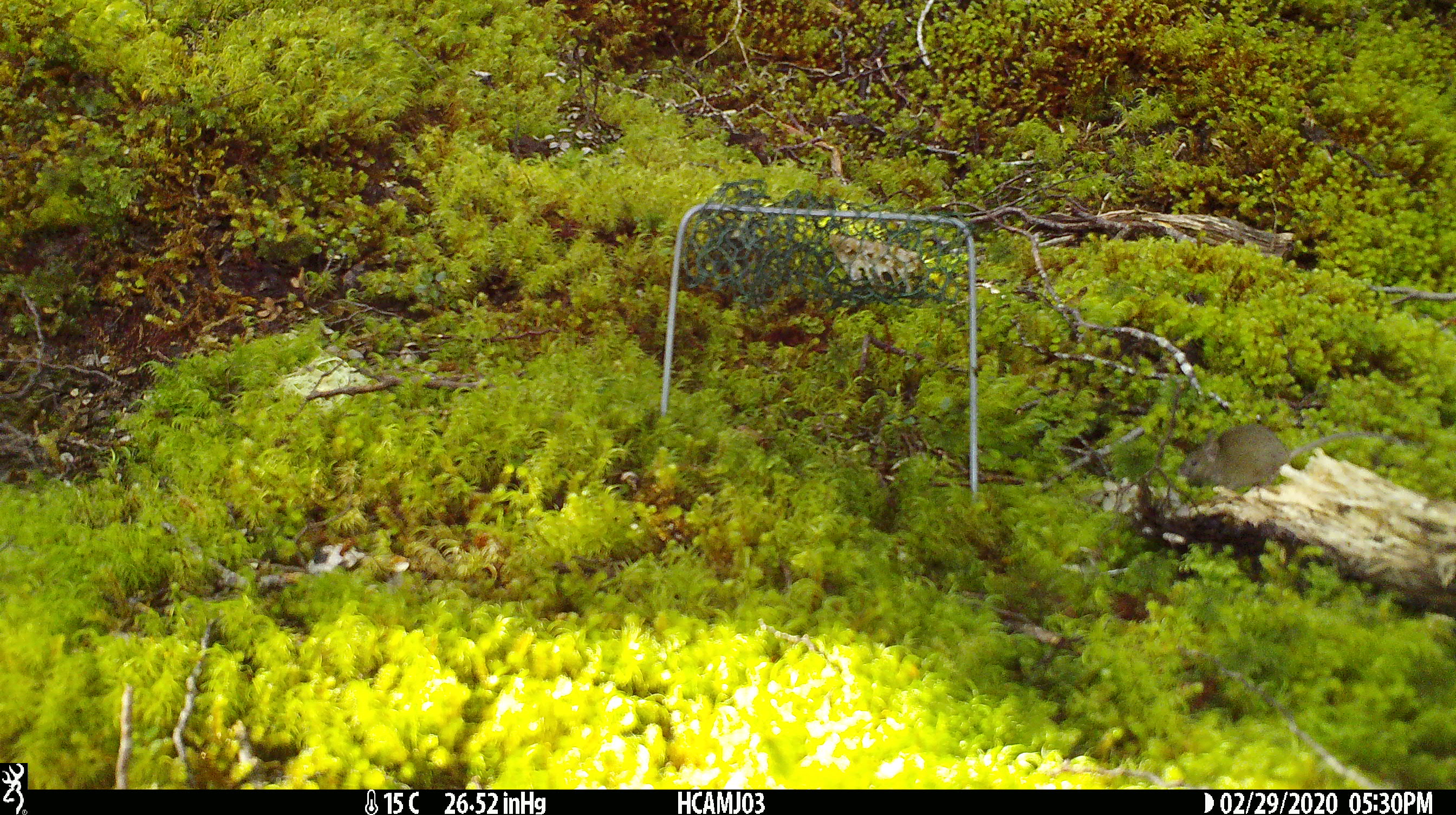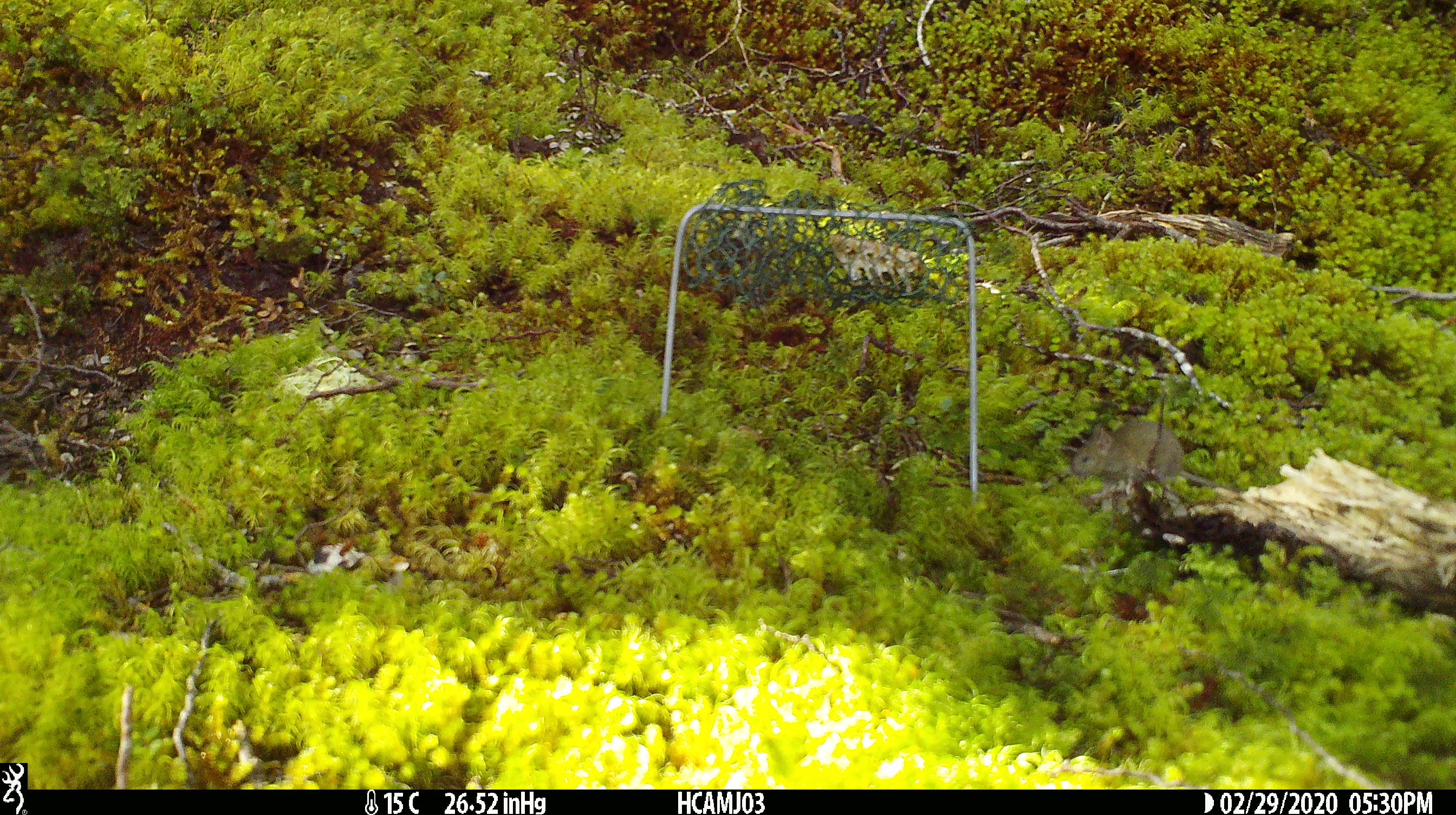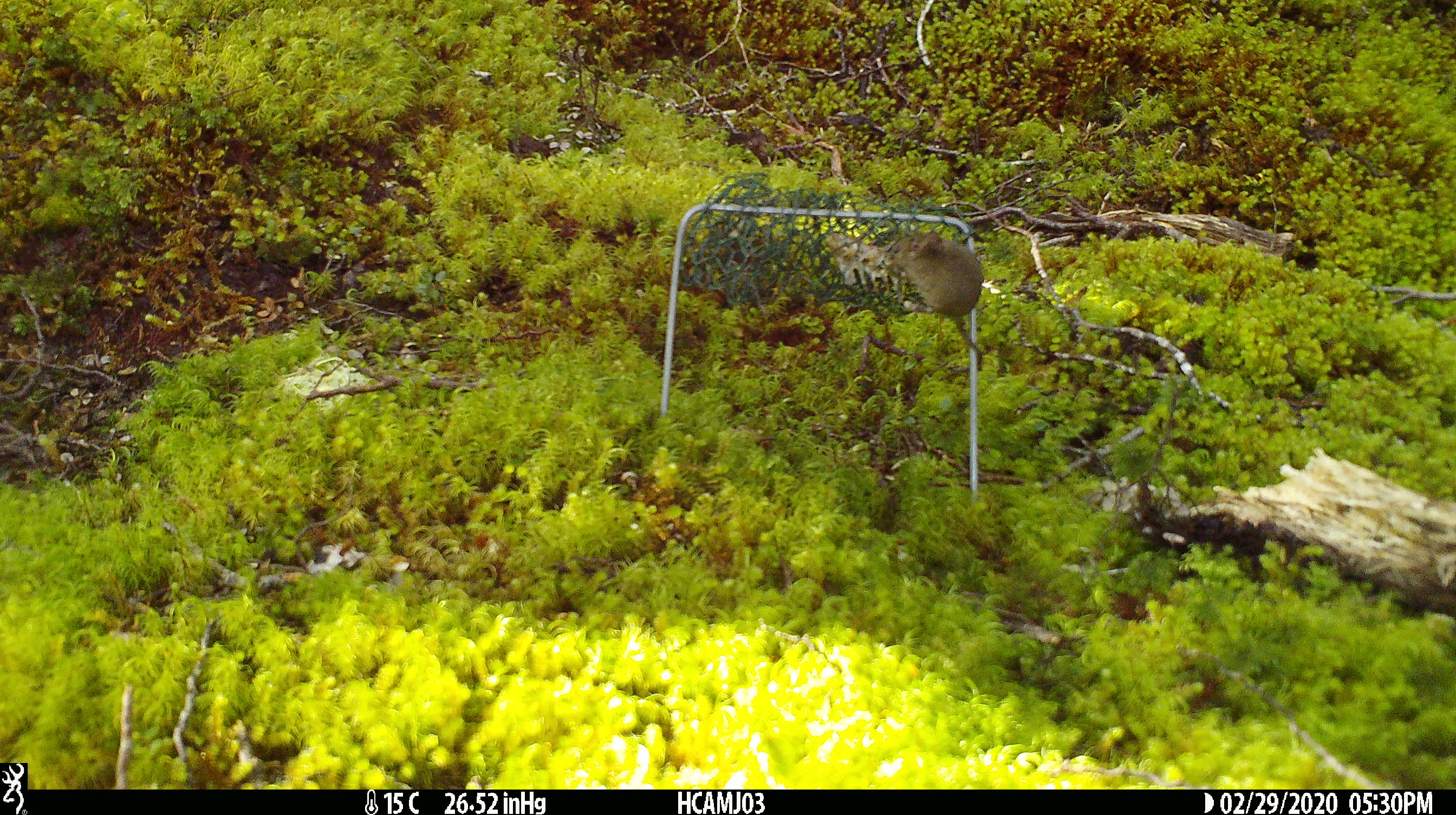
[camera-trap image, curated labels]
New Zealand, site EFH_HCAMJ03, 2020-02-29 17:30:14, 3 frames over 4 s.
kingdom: Animalia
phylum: Chordata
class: Mammalia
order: Rodentia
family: Muridae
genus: Mus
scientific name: Mus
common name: mouse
Mouse (Mus).